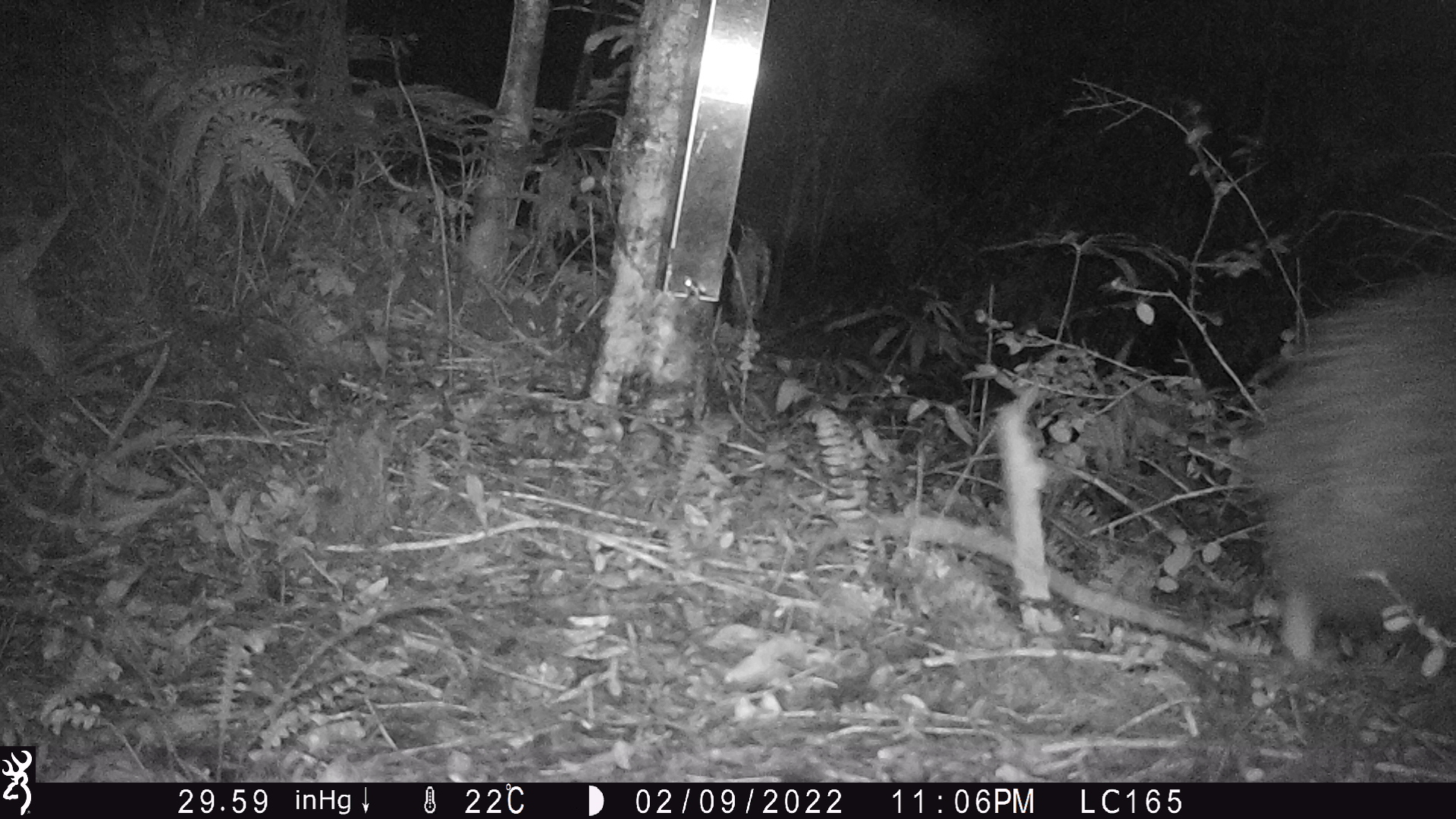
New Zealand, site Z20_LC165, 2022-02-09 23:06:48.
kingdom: Animalia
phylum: Chordata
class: Aves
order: Apterygiformes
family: Apterygidae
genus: Apteryx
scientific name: Apteryx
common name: kiwi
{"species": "kiwi (Apteryx)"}